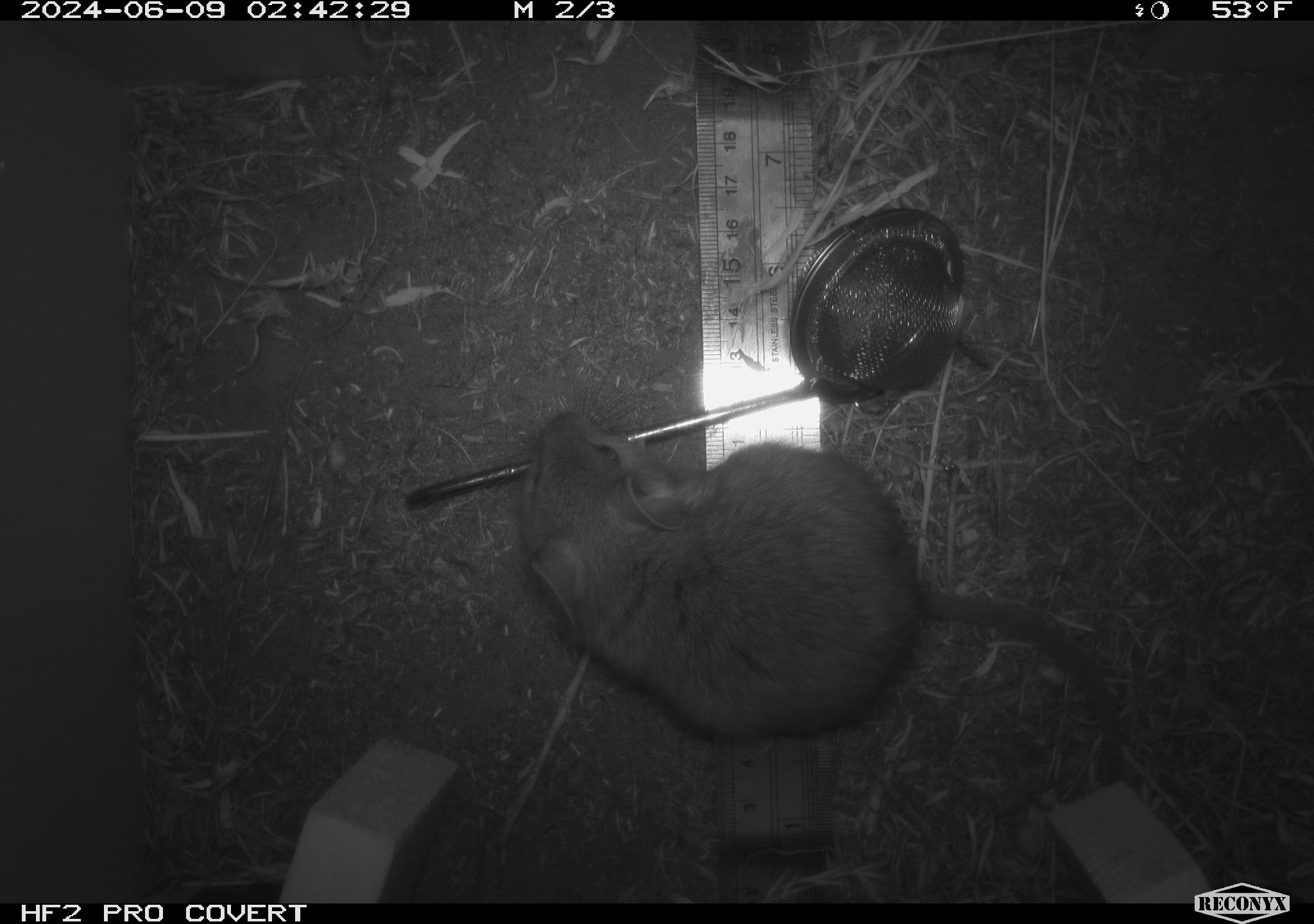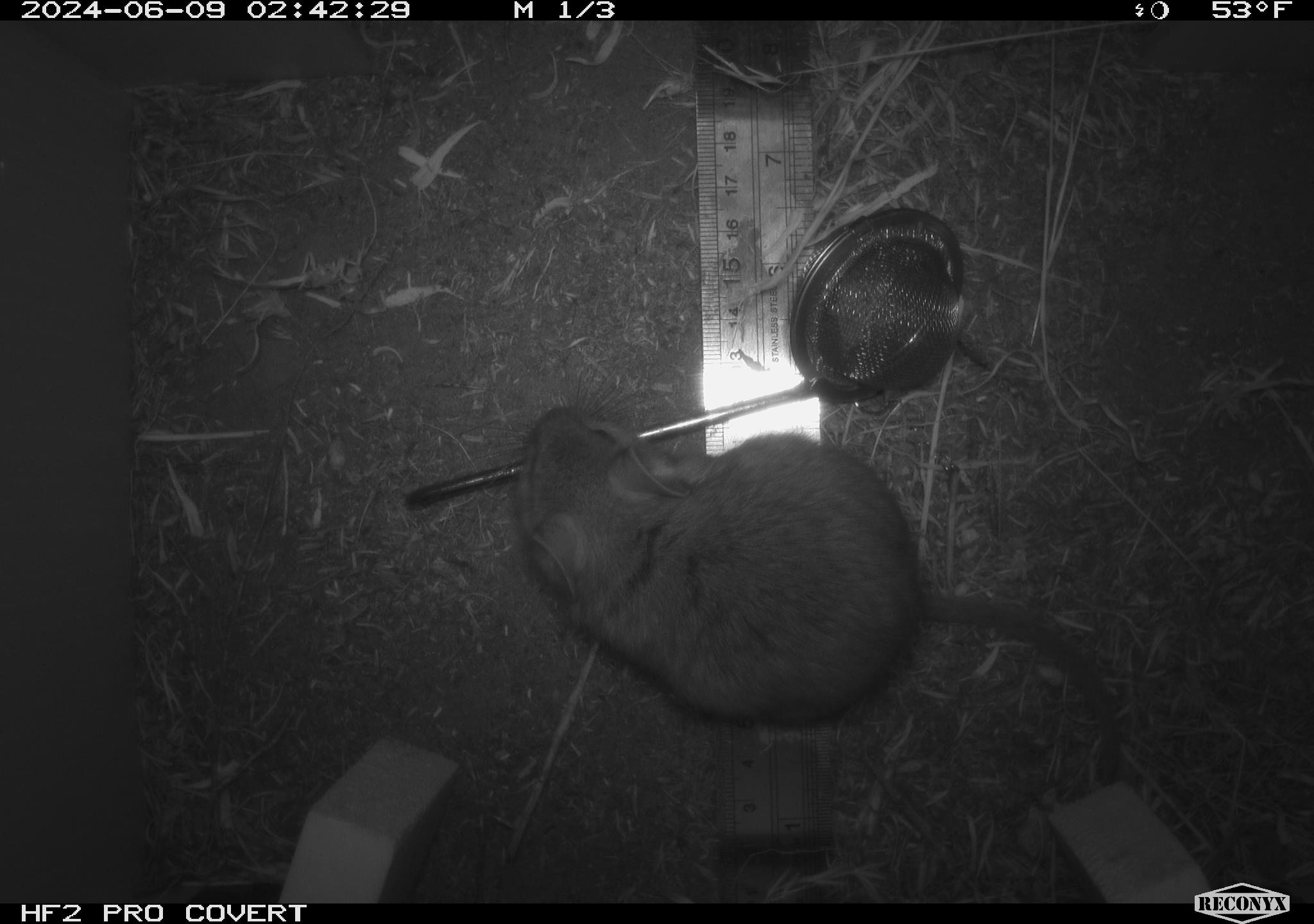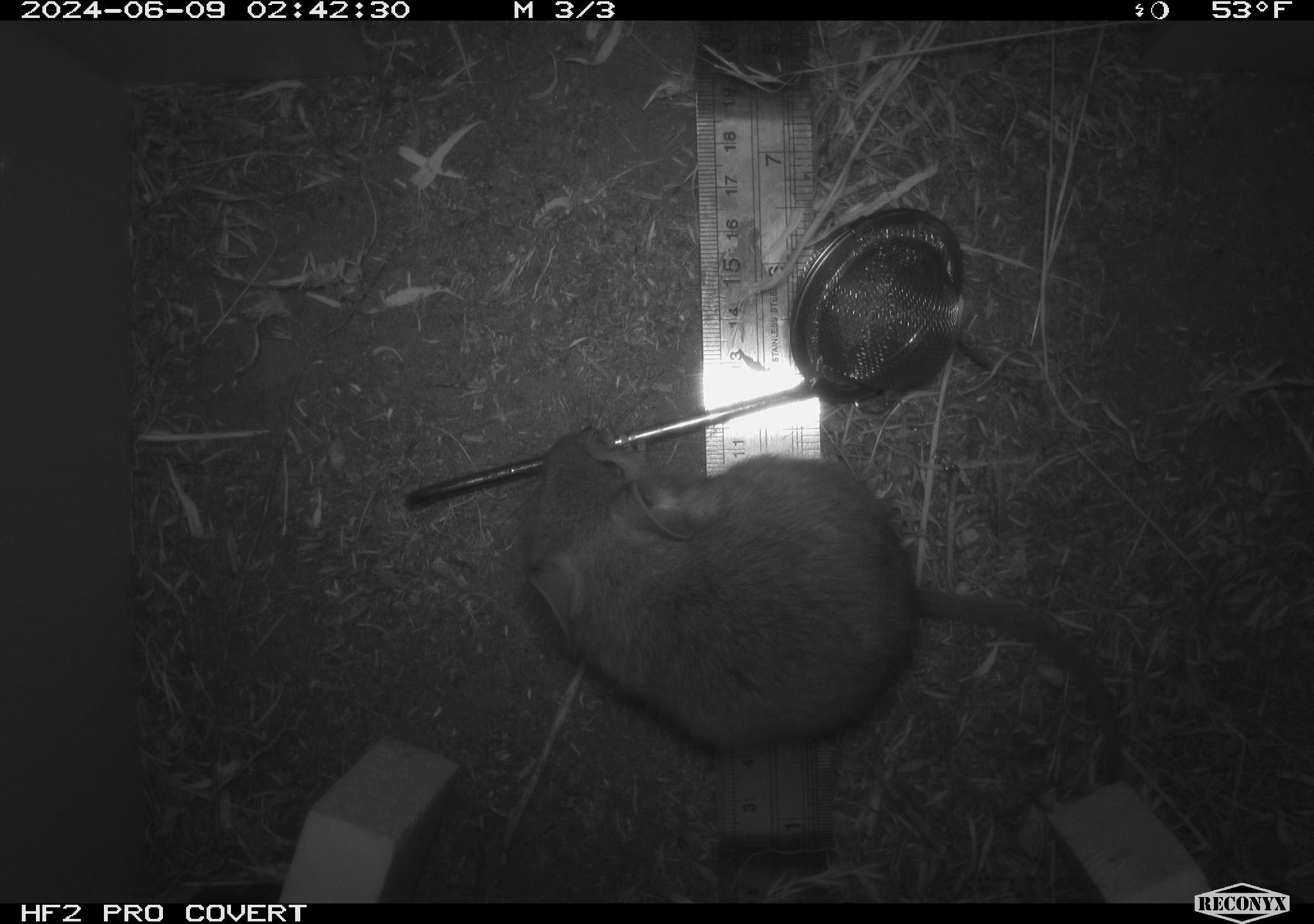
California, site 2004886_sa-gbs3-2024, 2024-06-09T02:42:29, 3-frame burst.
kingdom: Animalia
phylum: Chordata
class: Mammalia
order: Rodentia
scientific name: Rodentia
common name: woodrat or rat or mouse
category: woodrat or rat or mouse species